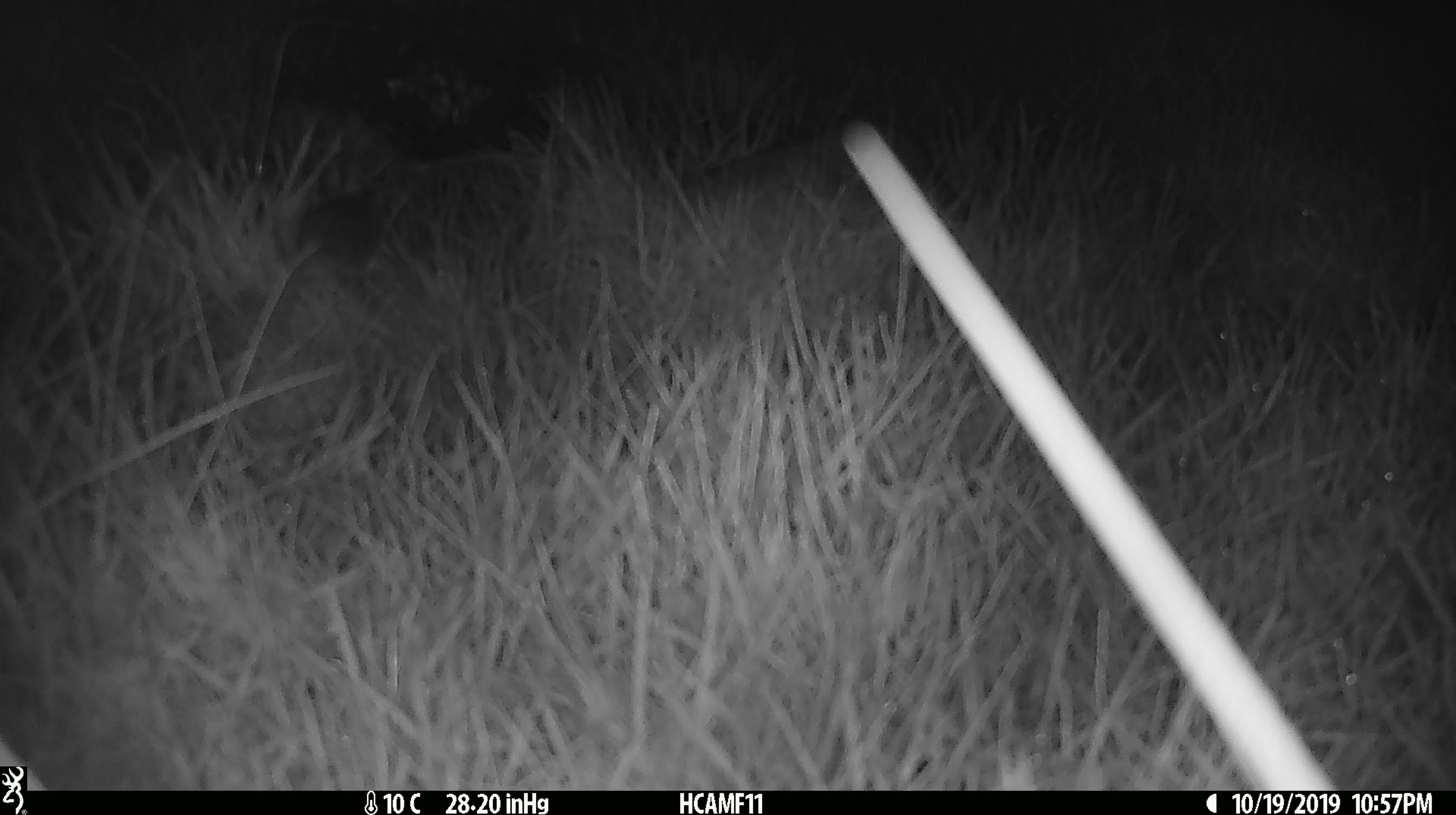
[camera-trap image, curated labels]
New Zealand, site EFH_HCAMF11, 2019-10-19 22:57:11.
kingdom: Animalia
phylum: Chordata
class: Mammalia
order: Rodentia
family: Muridae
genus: Mus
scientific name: Mus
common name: mouse